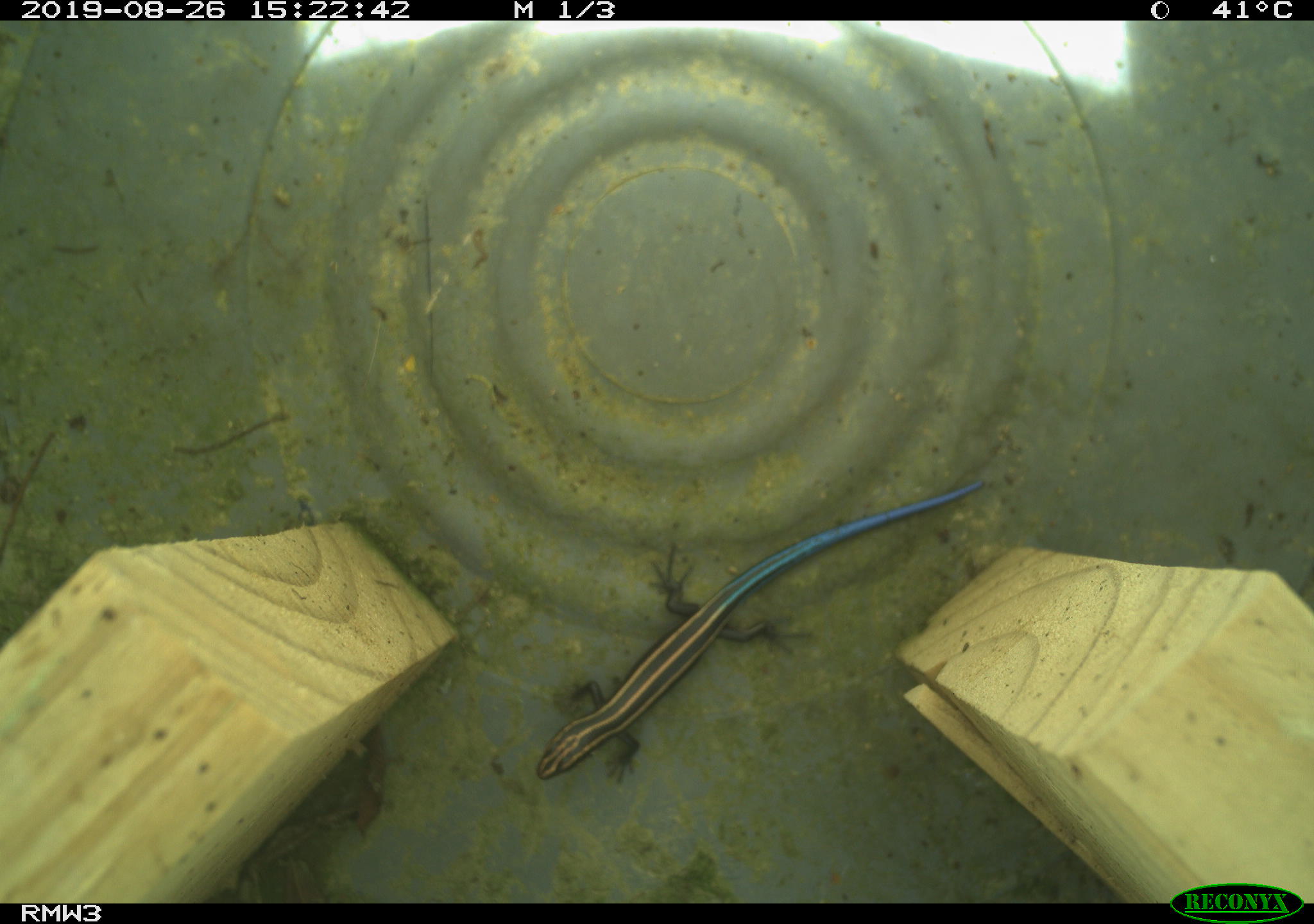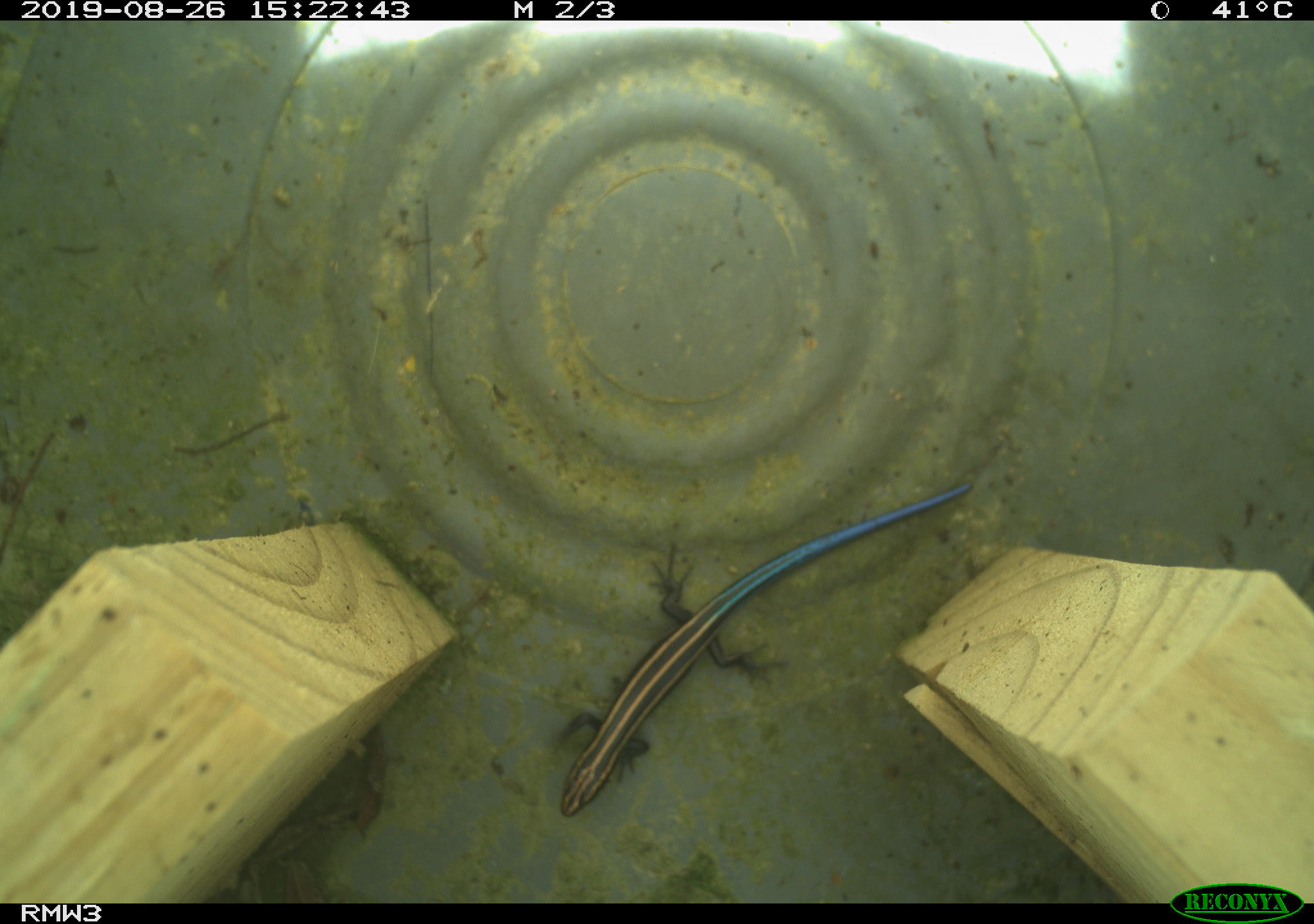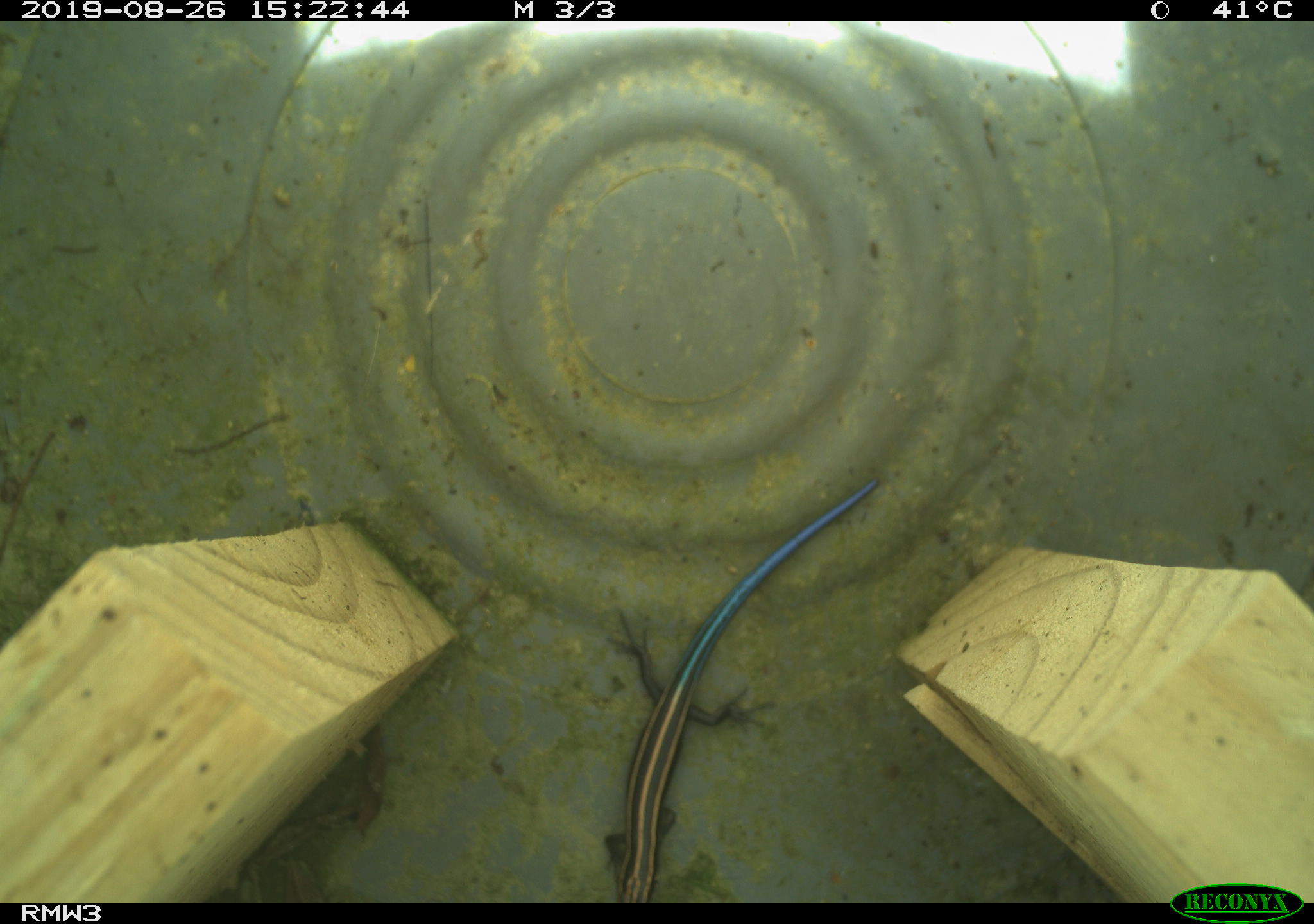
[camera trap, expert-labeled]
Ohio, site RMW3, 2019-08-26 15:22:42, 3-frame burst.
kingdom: Animalia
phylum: Chordata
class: Reptilia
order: Squamata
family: Scincidae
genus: Plestiodon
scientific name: Plestiodon fasciatus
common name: common five-lined skink